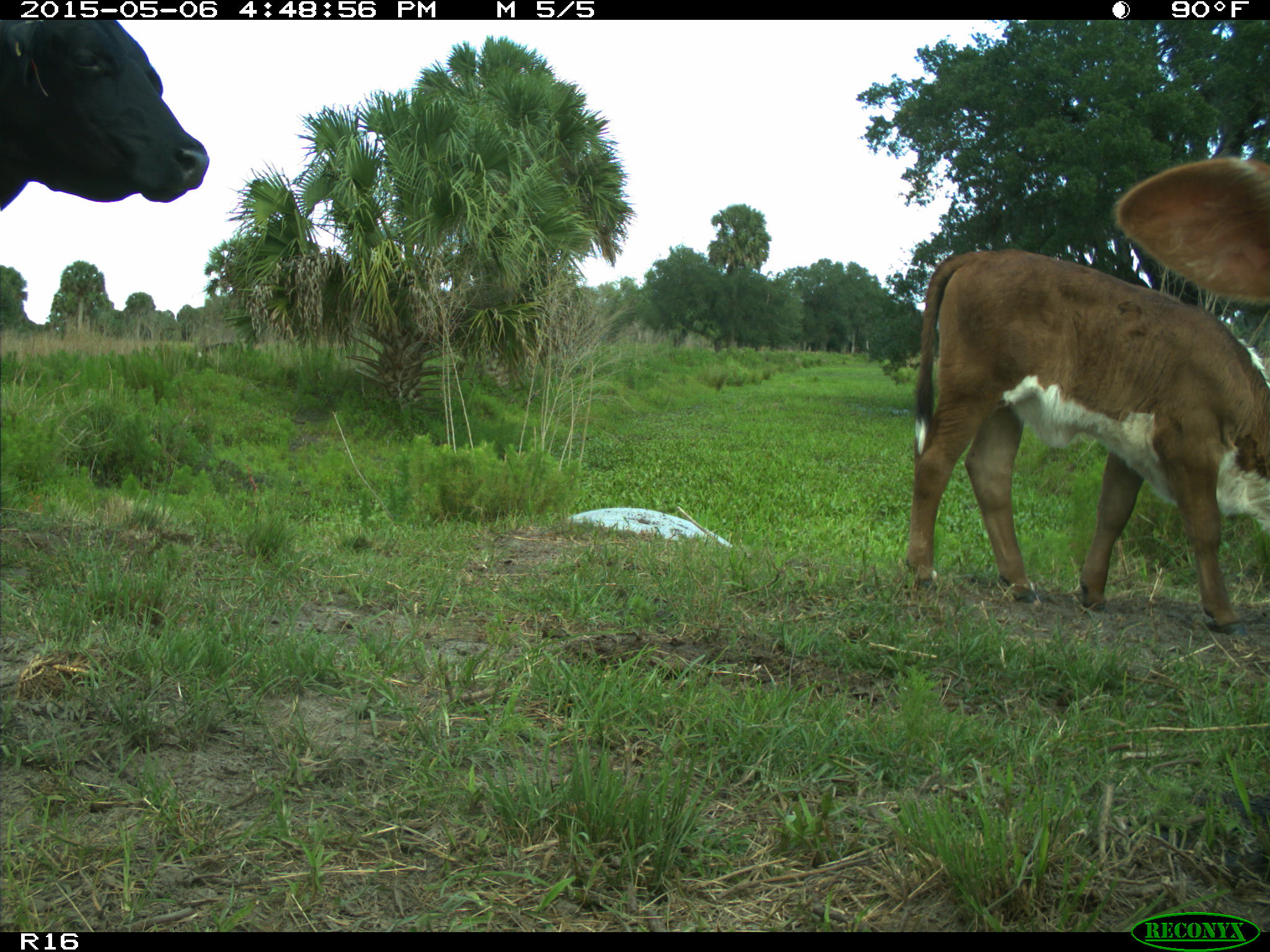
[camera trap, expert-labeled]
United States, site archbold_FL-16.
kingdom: Animalia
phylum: Chordata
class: Mammalia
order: Artiodactyla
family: Bovidae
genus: Bos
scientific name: Bos taurus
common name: domestic cow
Bos taurus (domestic cow).